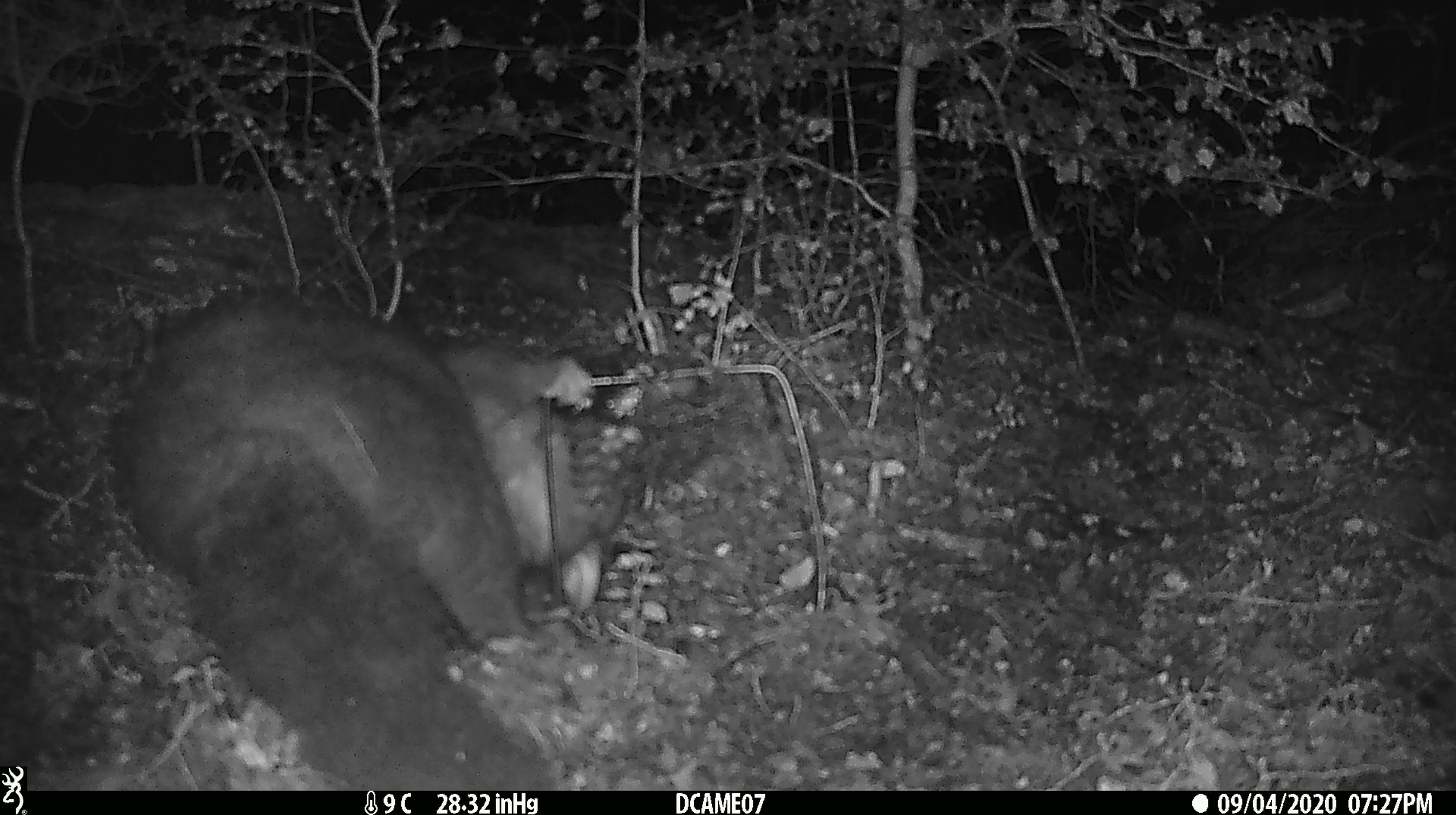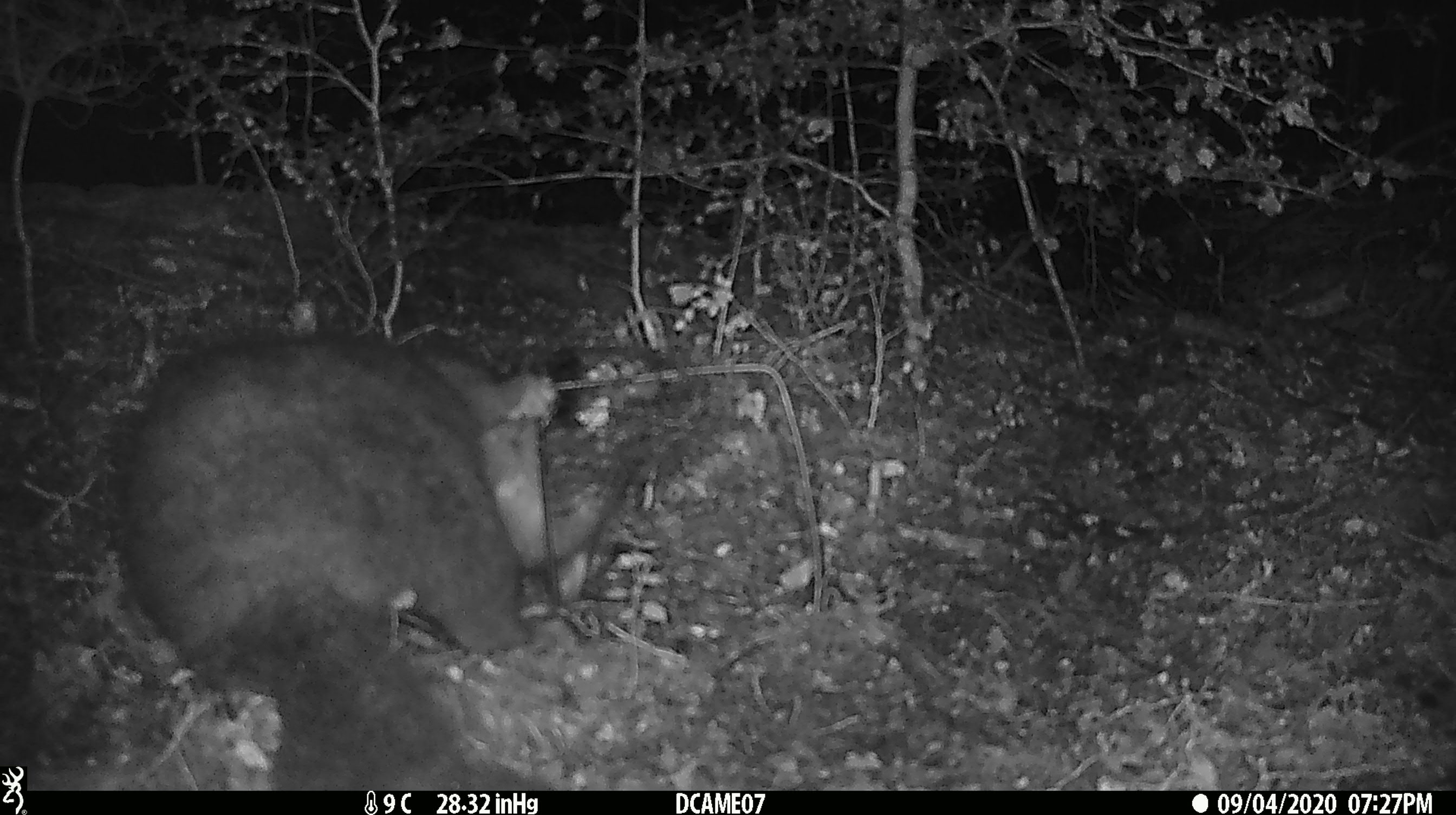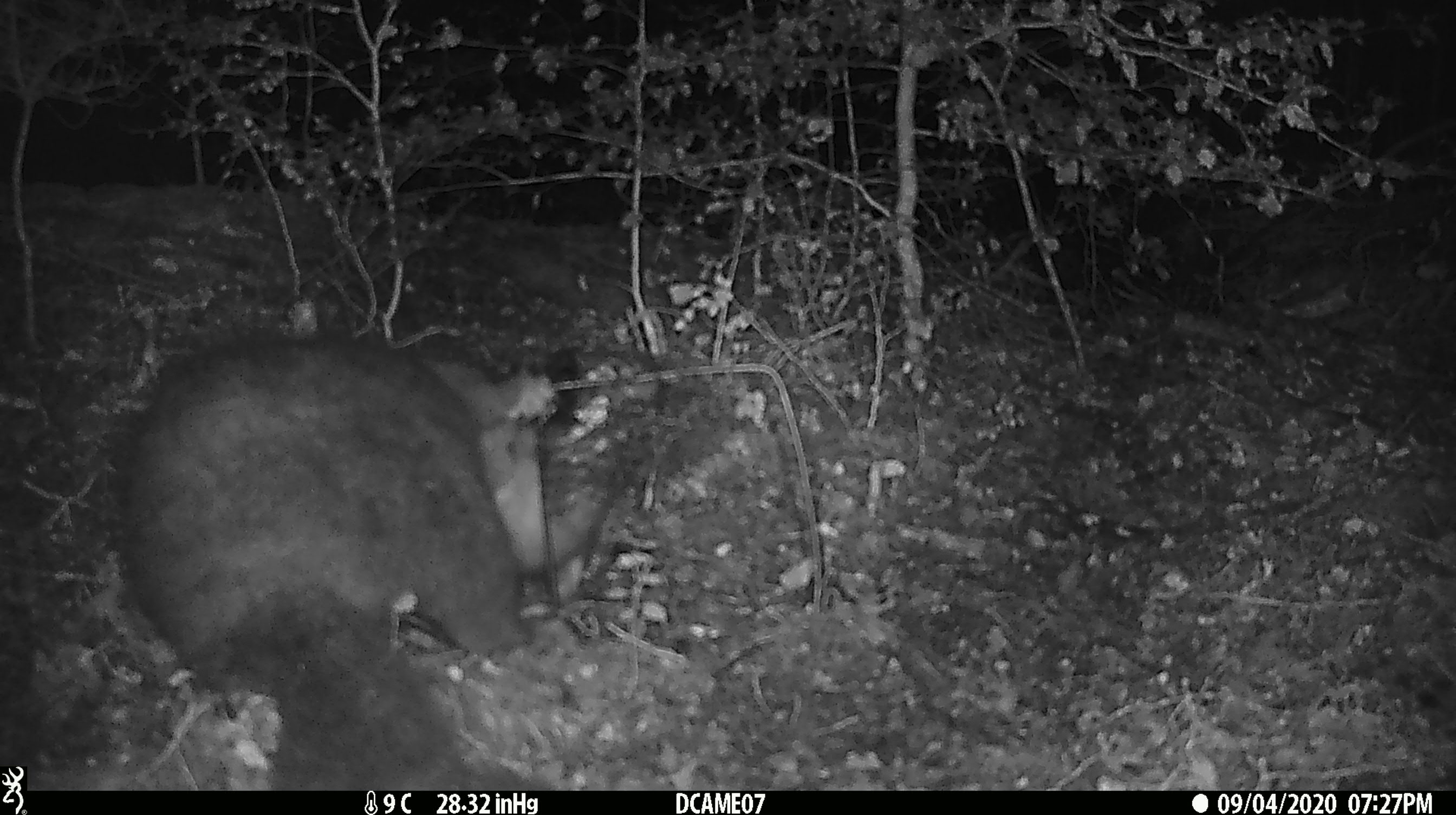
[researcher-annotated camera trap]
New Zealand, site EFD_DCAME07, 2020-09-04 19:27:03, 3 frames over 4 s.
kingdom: Animalia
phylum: Chordata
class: Mammalia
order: Diprotodontia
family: Phalangeridae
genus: Trichosurus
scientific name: Trichosurus vulpecula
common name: common brushtail possum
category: possum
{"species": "possum (common brushtail possum) (Trichosurus vulpecula)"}